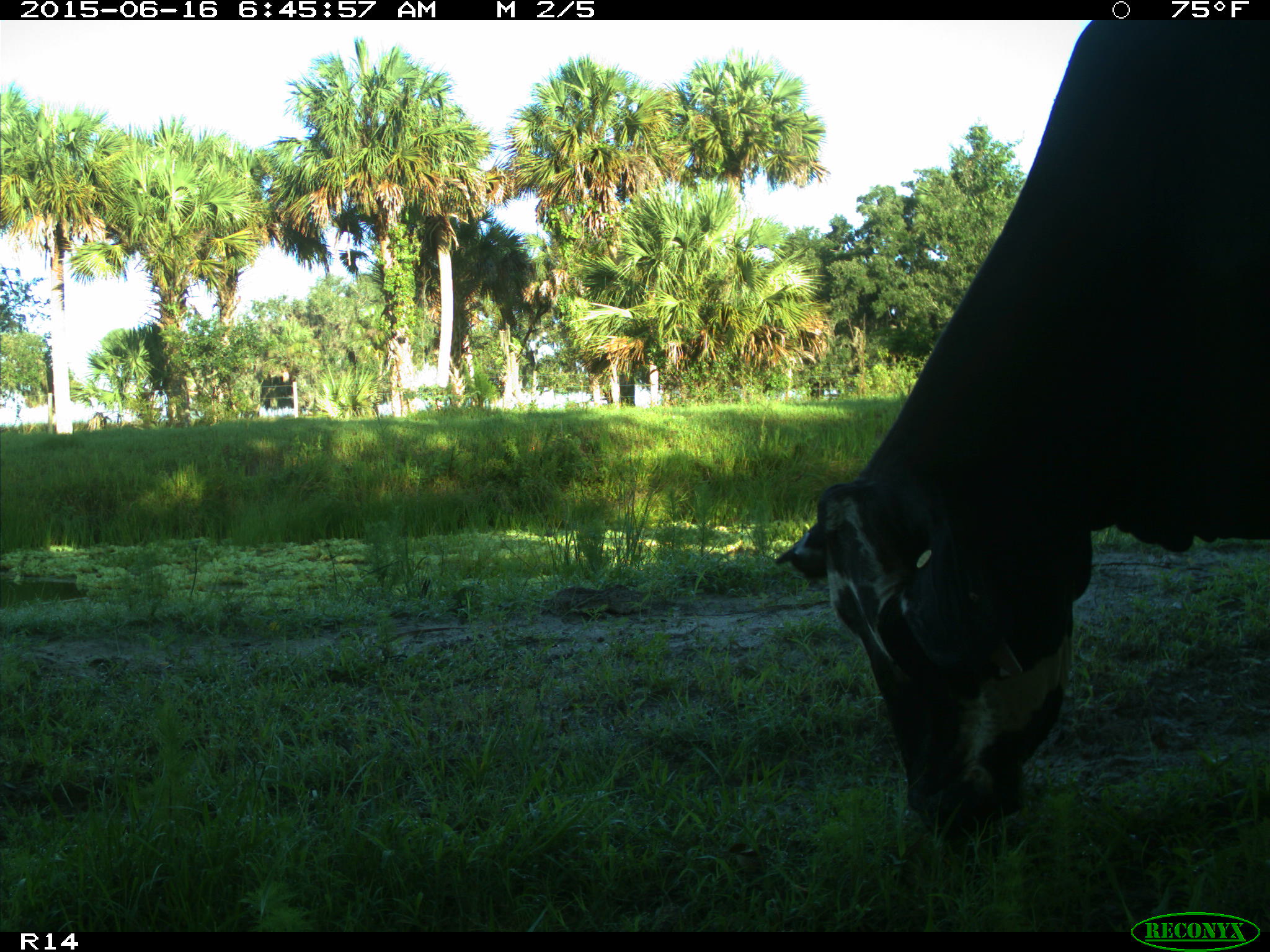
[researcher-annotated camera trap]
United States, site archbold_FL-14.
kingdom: Animalia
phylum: Chordata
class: Mammalia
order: Artiodactyla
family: Bovidae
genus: Bos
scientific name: Bos taurus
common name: domestic cow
Bos taurus (domestic cow).